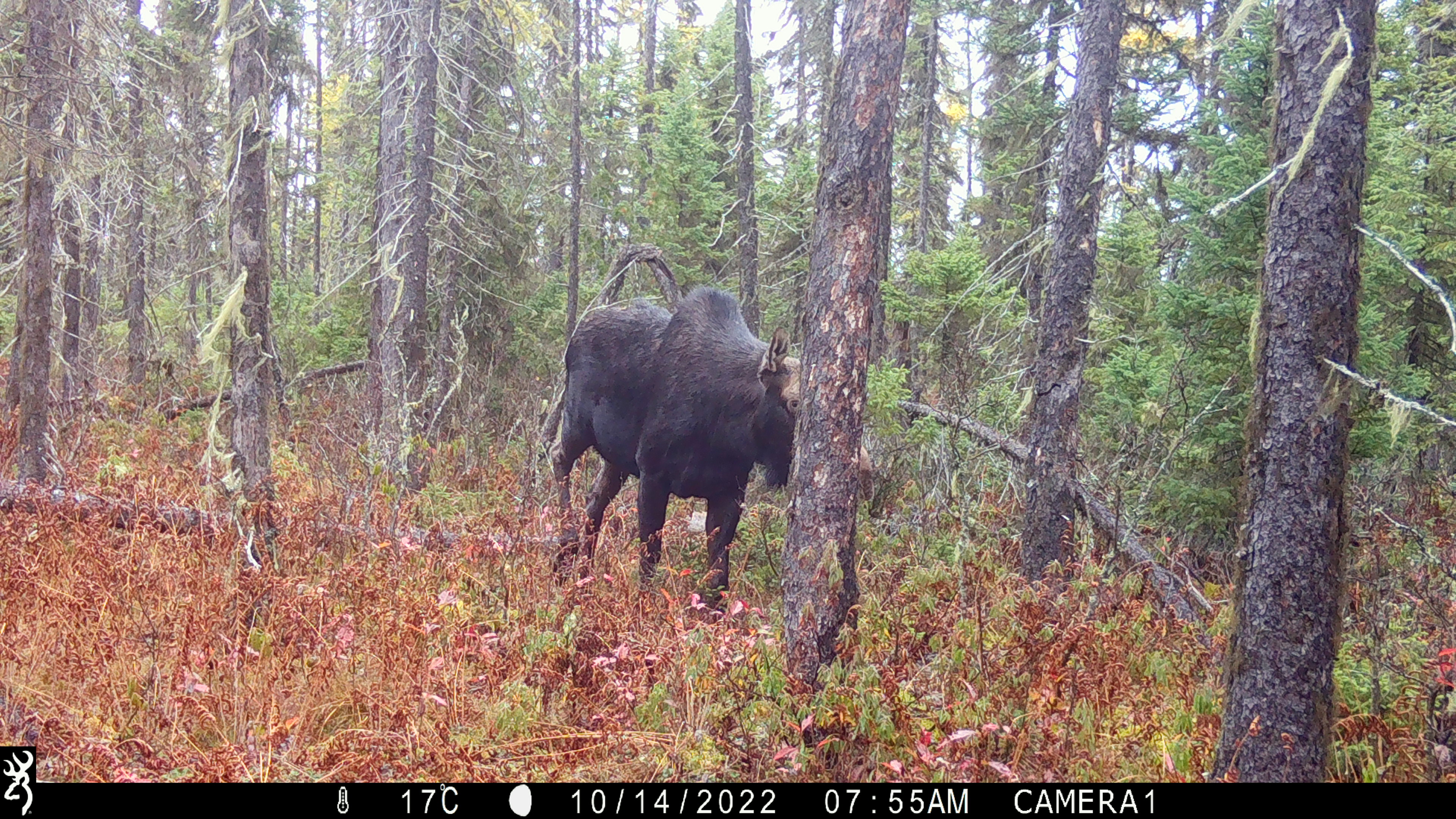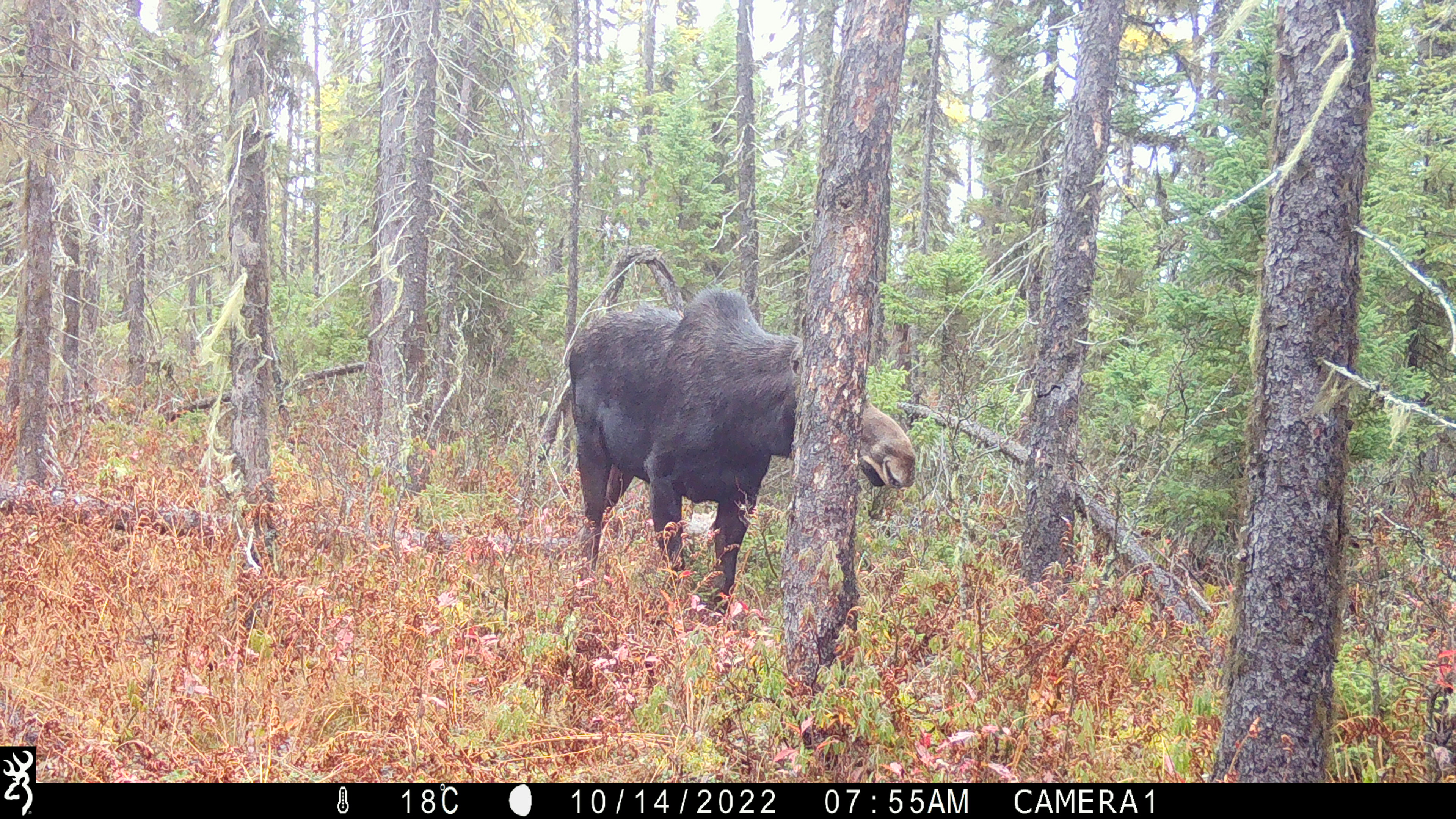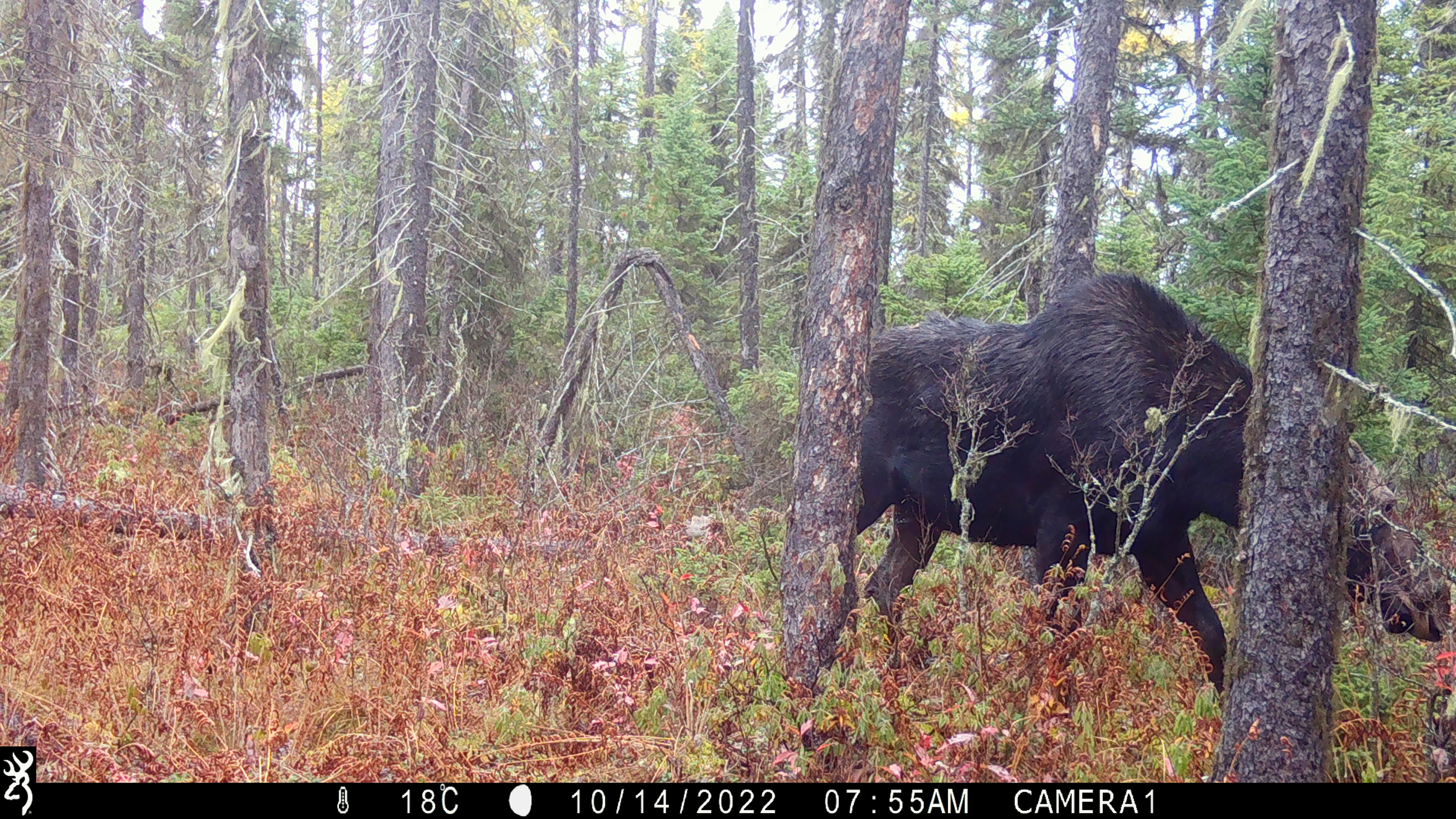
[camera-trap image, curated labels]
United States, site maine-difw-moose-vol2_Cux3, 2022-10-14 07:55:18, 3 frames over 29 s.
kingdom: Animalia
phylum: Chordata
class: Mammalia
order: Artiodactyla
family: Cervidae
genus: Alces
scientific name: Alces alces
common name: moose